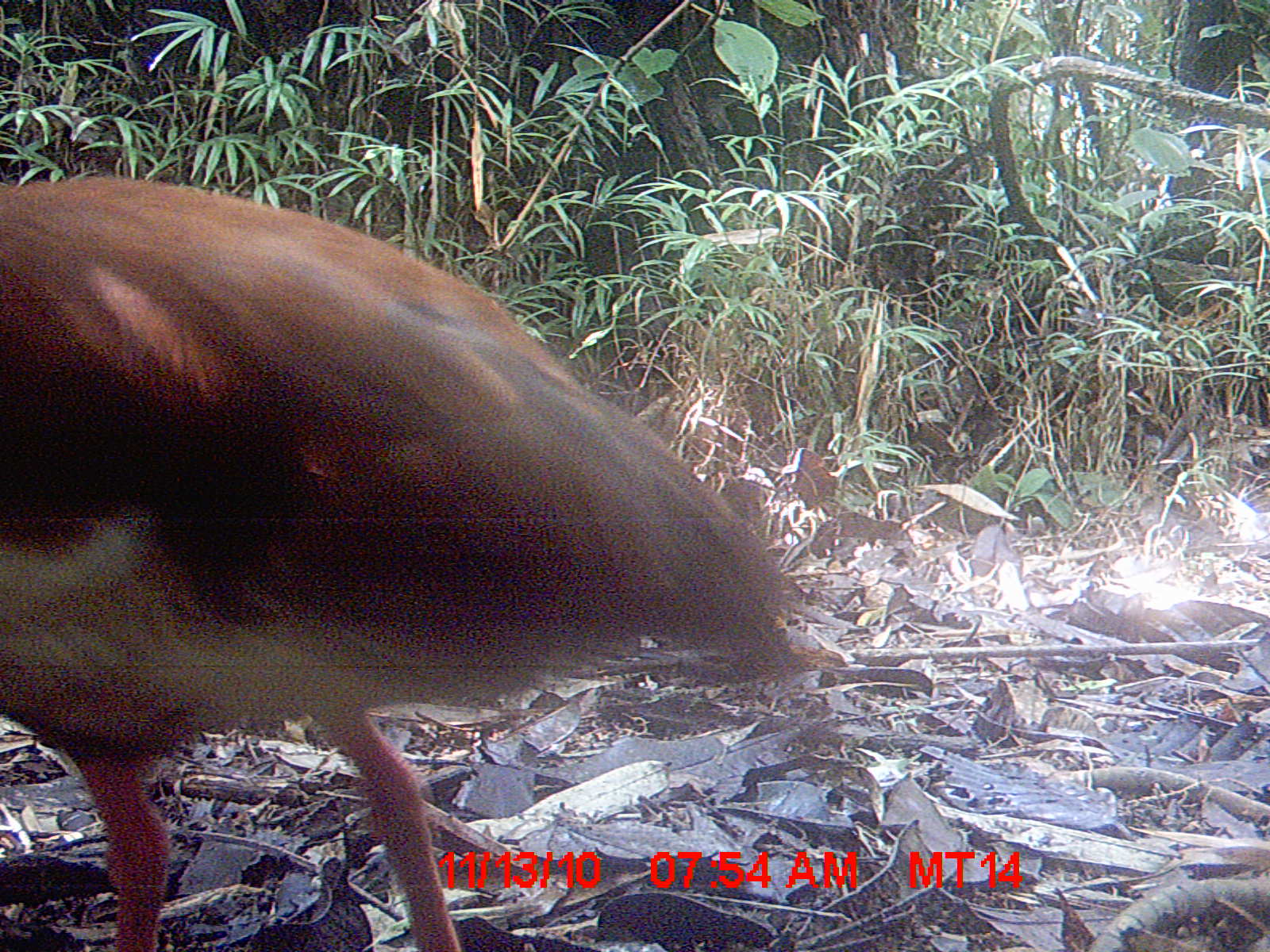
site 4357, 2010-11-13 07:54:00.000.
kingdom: Animalia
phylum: Chordata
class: Aves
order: Pelecaniformes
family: Threskiornithidae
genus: Lophotibis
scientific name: Lophotibis cristata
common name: madagascan ibis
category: lophotibis cristataa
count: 1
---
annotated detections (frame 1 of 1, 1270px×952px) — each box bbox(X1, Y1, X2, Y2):
lophotibis cristataa: bbox(0, 176, 802, 952)